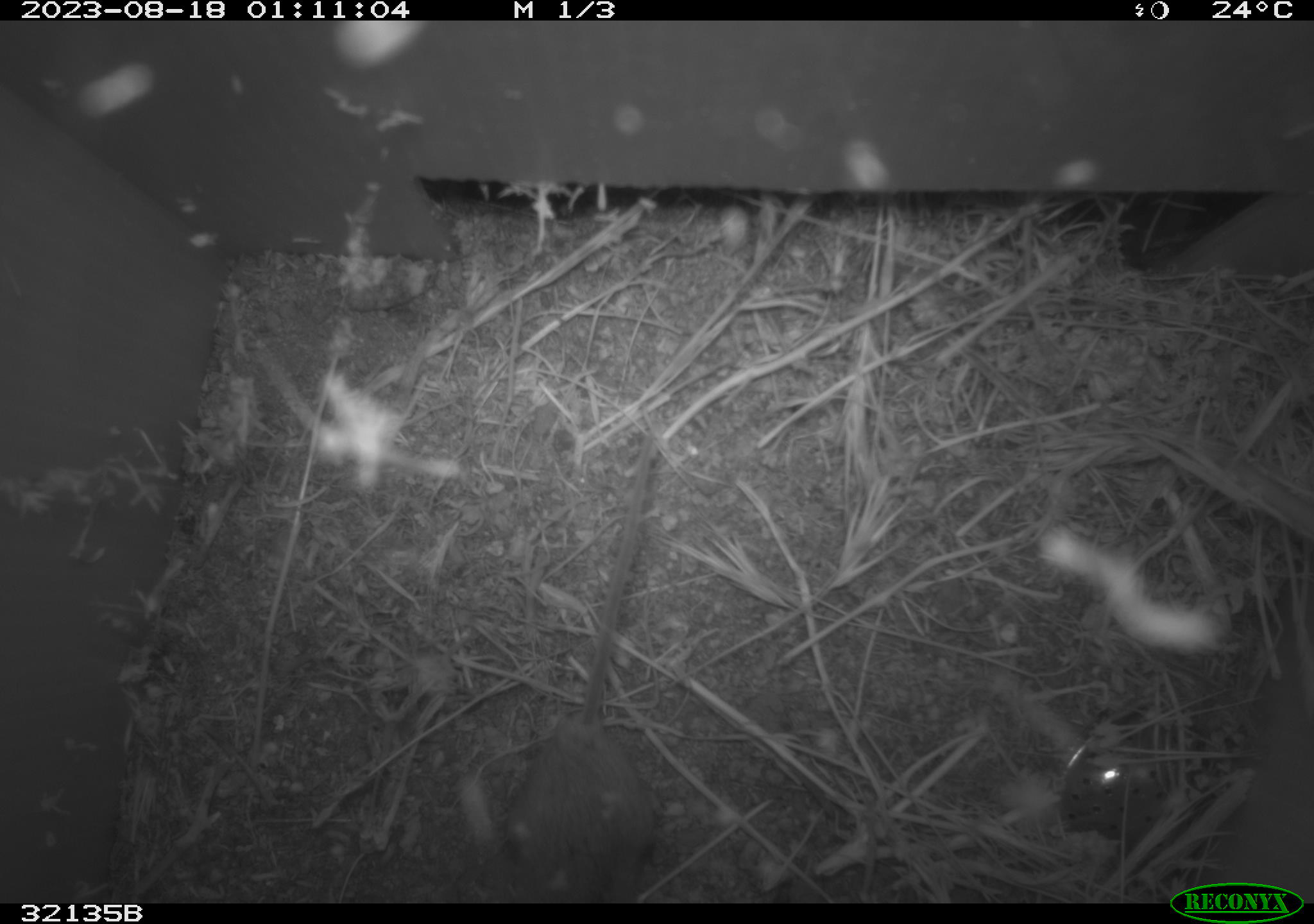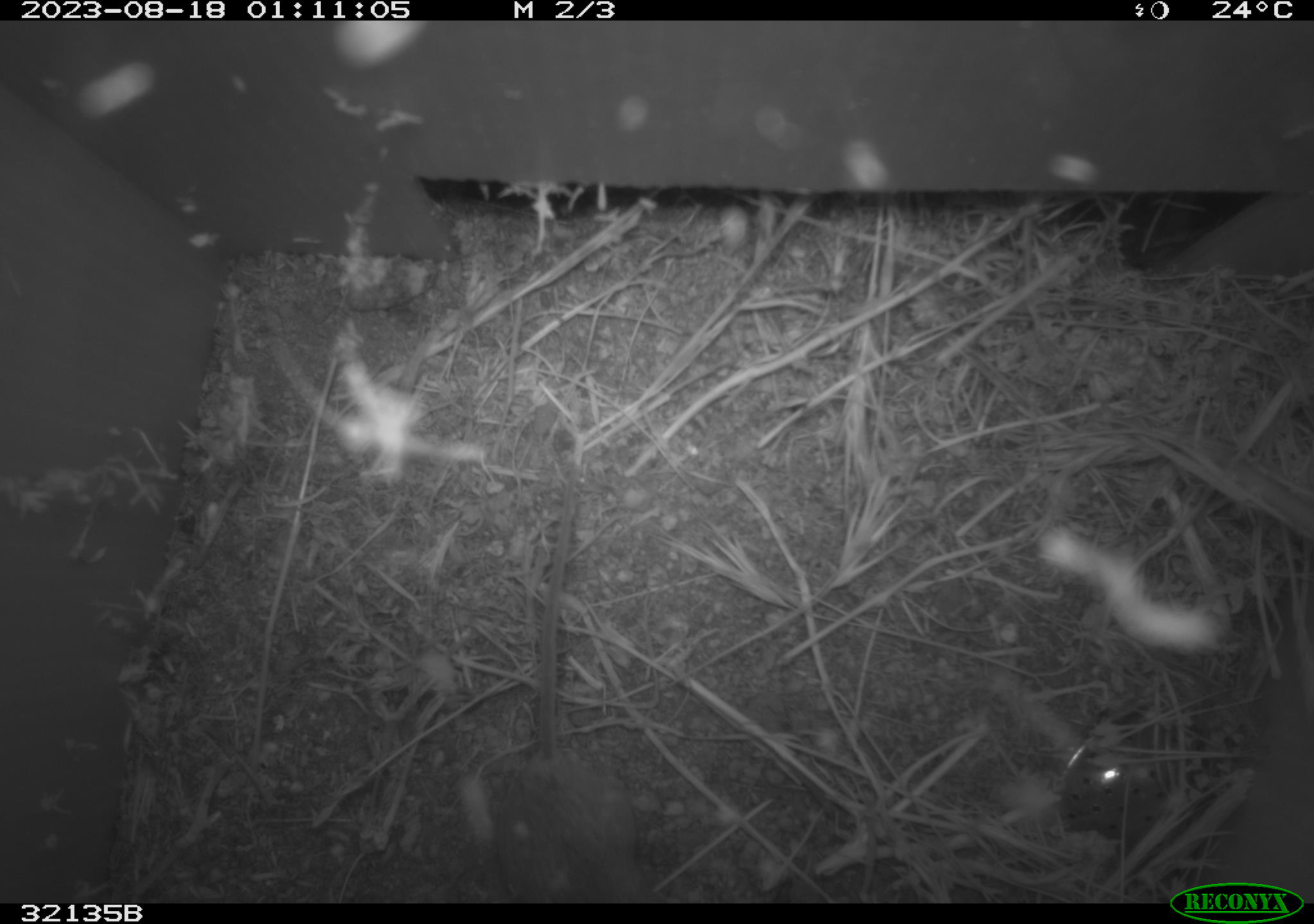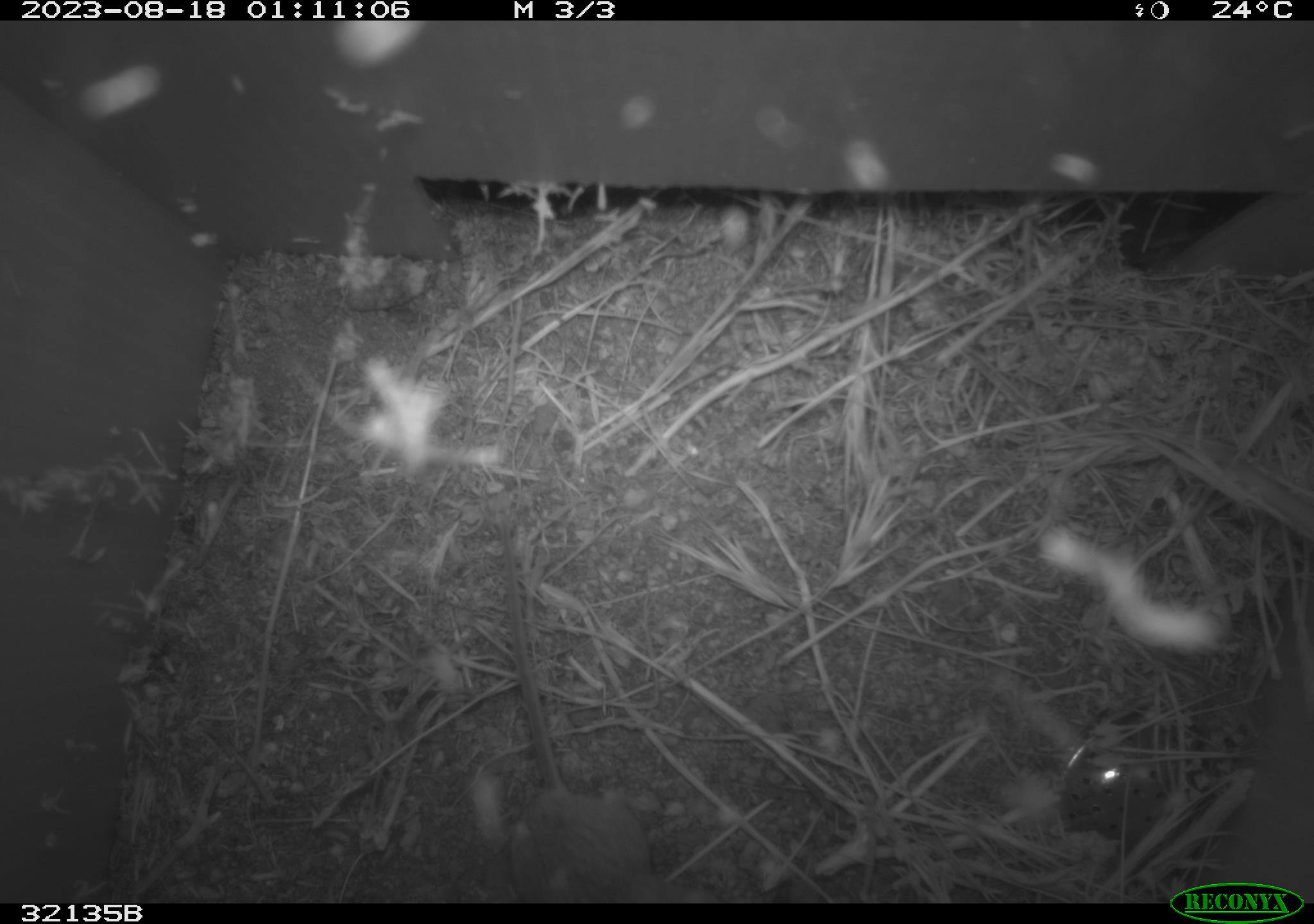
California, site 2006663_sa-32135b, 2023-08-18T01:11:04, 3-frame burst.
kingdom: Animalia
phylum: Chordata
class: Mammalia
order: Rodentia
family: Cricetidae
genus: Peromyscus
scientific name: Peromyscus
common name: deer mice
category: peromyscus species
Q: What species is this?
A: Peromyscus species (deer mice) (Peromyscus).